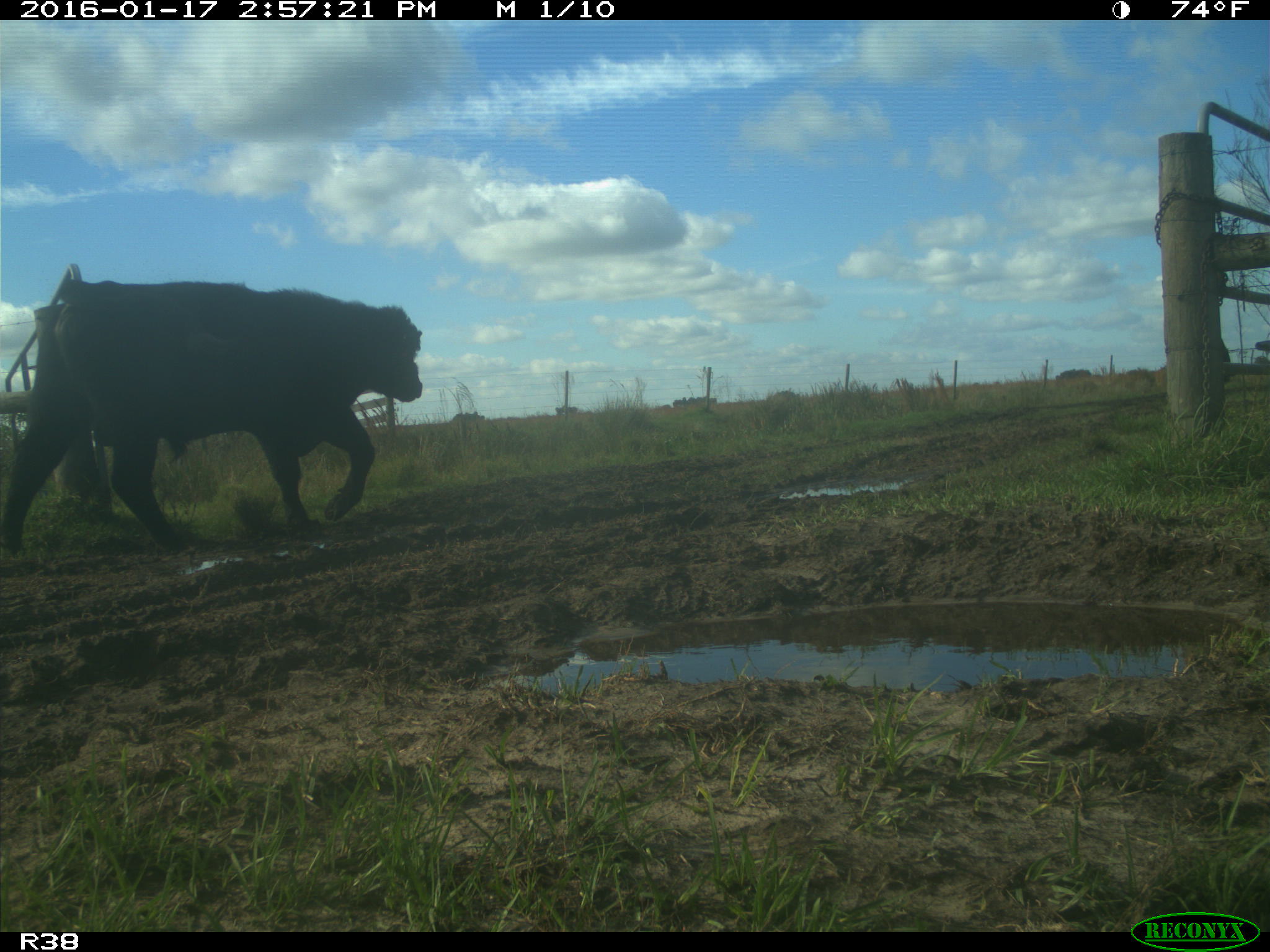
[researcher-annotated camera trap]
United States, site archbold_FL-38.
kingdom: Animalia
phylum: Chordata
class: Mammalia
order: Artiodactyla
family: Bovidae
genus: Bos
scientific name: Bos taurus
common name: domestic cow